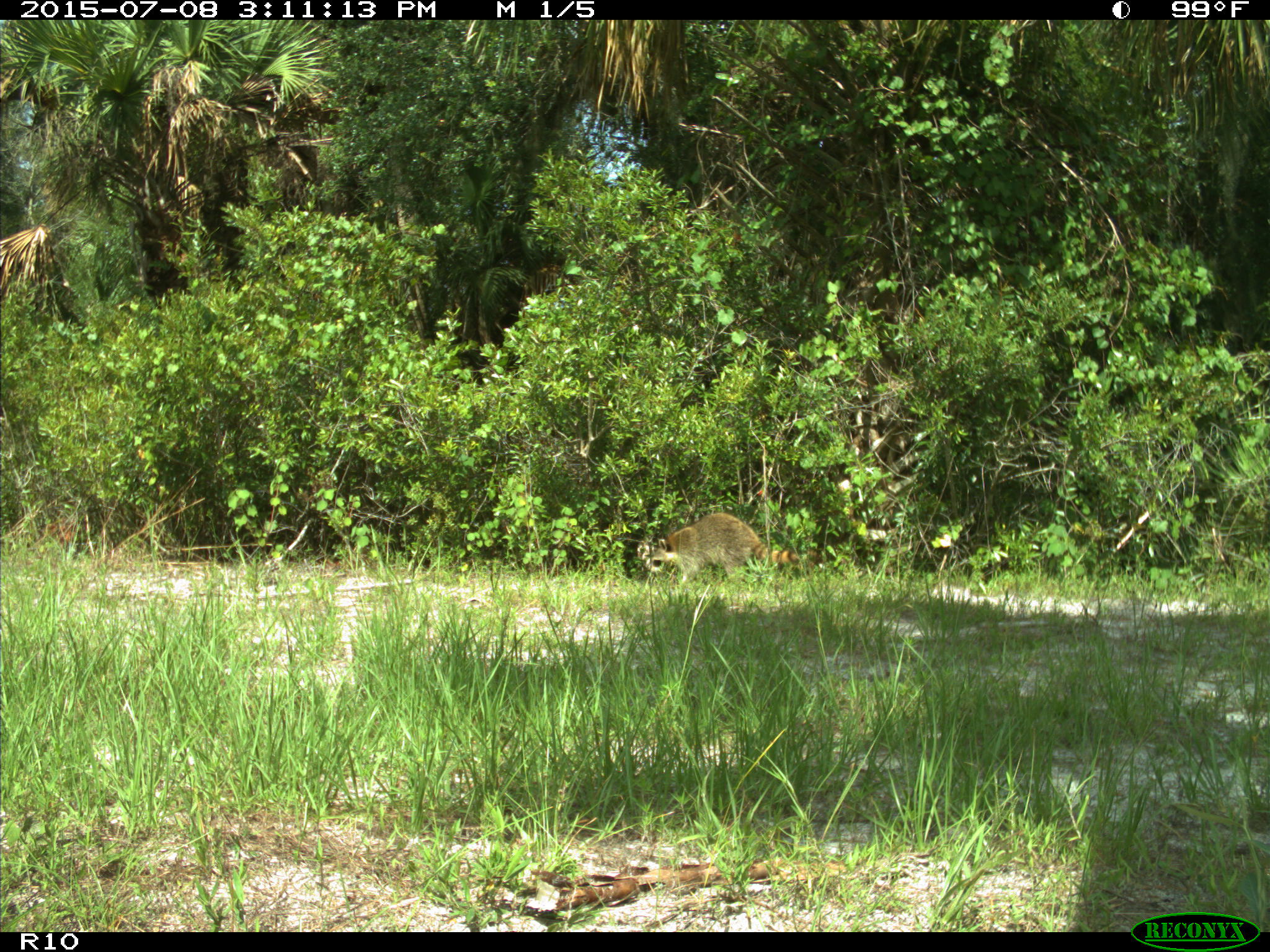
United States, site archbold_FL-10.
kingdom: Animalia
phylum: Chordata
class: Mammalia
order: Carnivora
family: Procyonidae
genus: Procyon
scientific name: Procyon lotor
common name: common raccoon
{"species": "Procyon lotor (common raccoon)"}